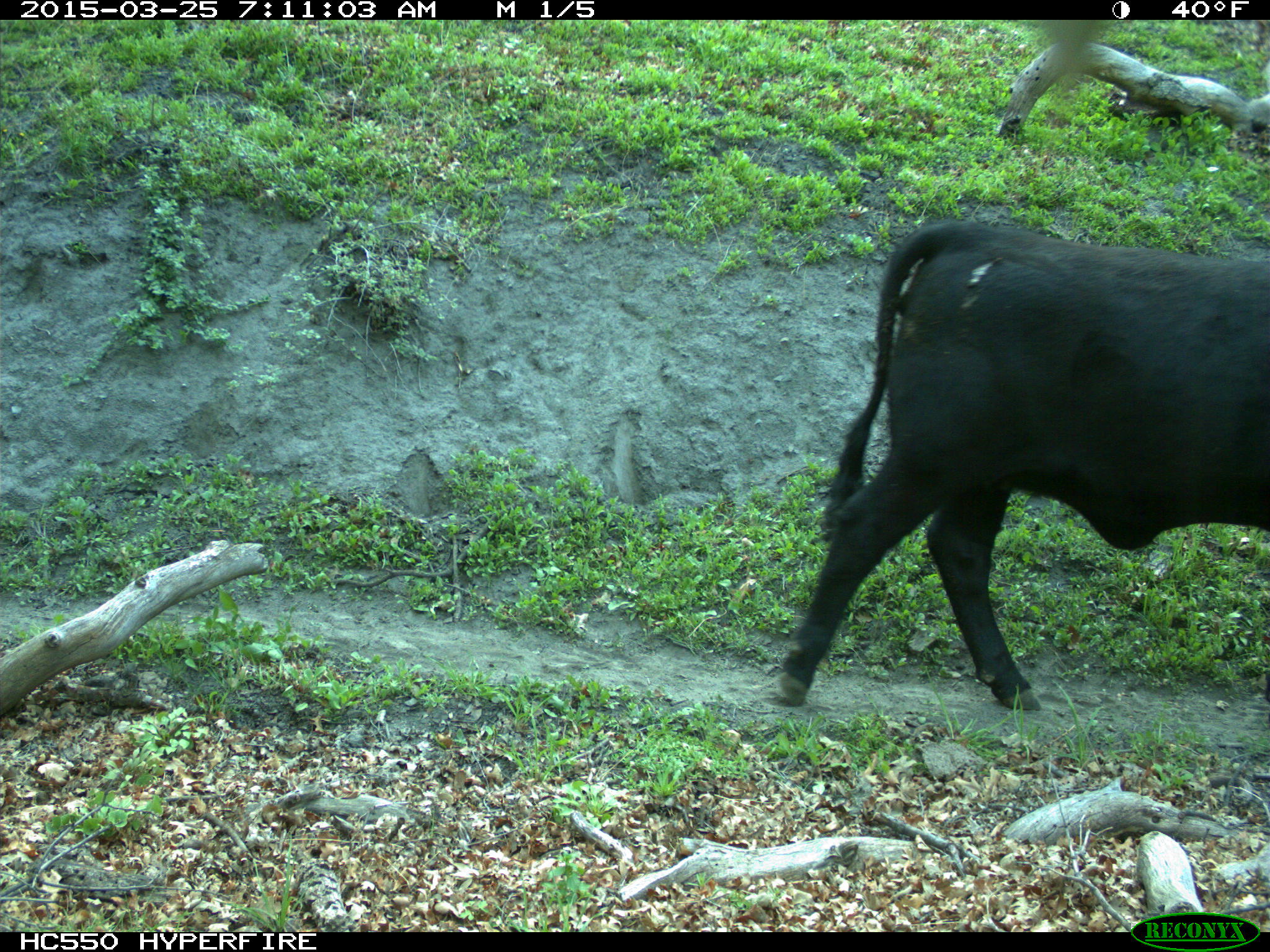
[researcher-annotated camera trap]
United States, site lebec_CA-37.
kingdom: Animalia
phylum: Chordata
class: Mammalia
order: Artiodactyla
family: Bovidae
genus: Bos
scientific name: Bos taurus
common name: domestic cow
Bos taurus (domestic cow).